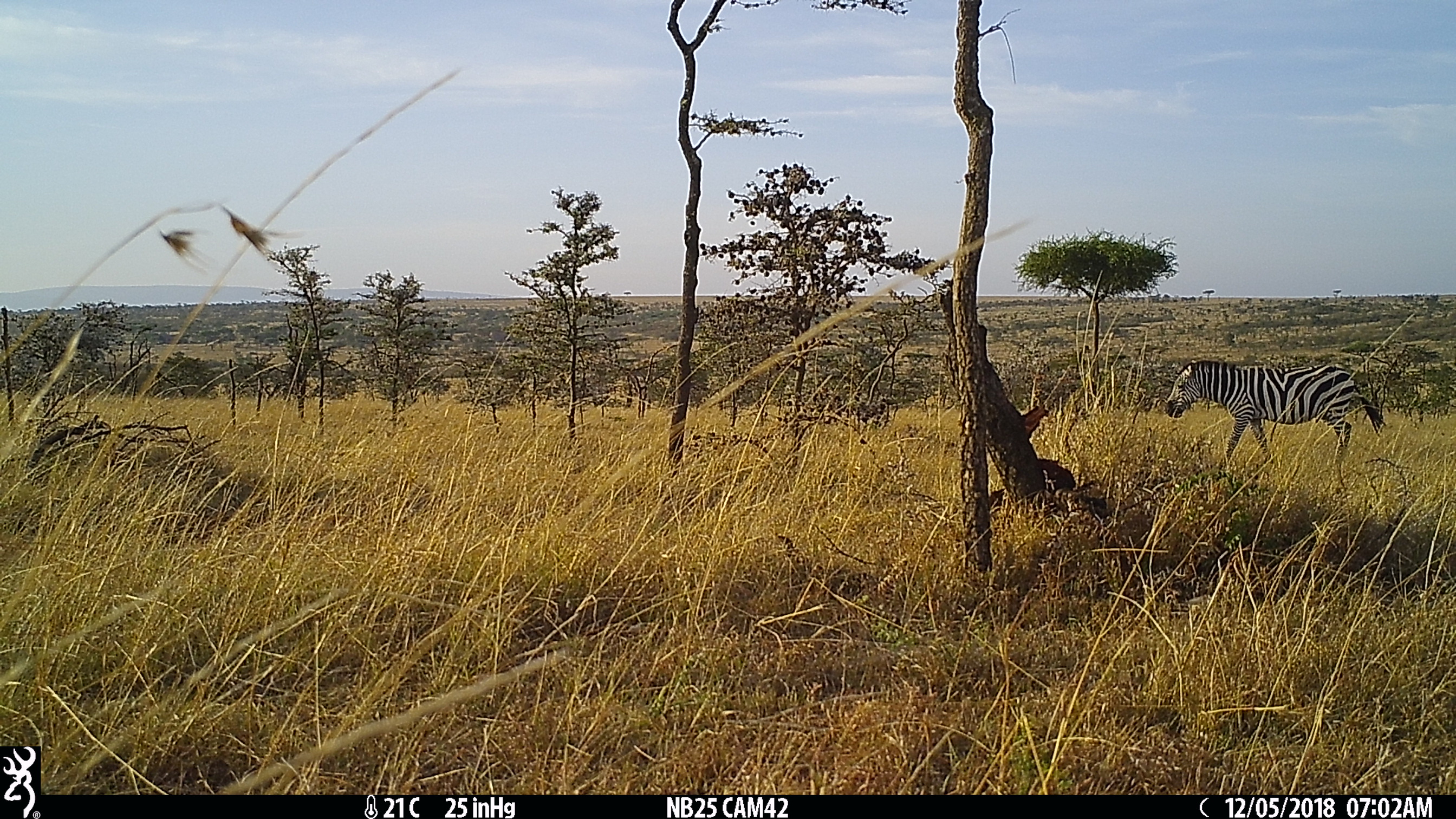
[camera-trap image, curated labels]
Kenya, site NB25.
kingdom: Animalia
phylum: Chordata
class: Mammalia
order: Perissodactyla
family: Equidae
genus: Equus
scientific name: Equus quagga burchellii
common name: burchell's zebra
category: zebra